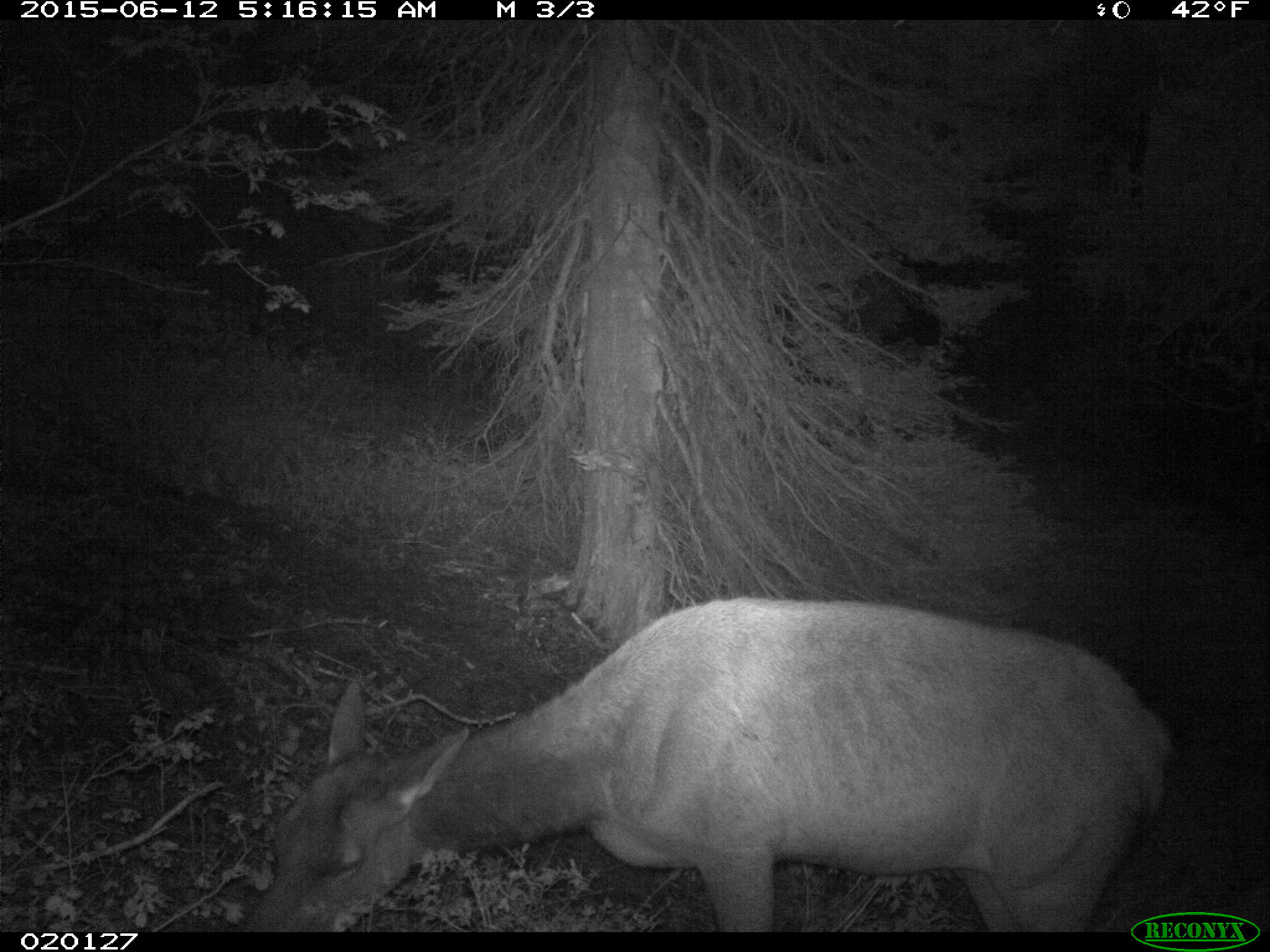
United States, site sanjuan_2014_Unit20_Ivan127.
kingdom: Animalia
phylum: Chordata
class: Mammalia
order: Artiodactyla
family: Cervidae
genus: Cervus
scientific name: Cervus elaphus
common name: red deer